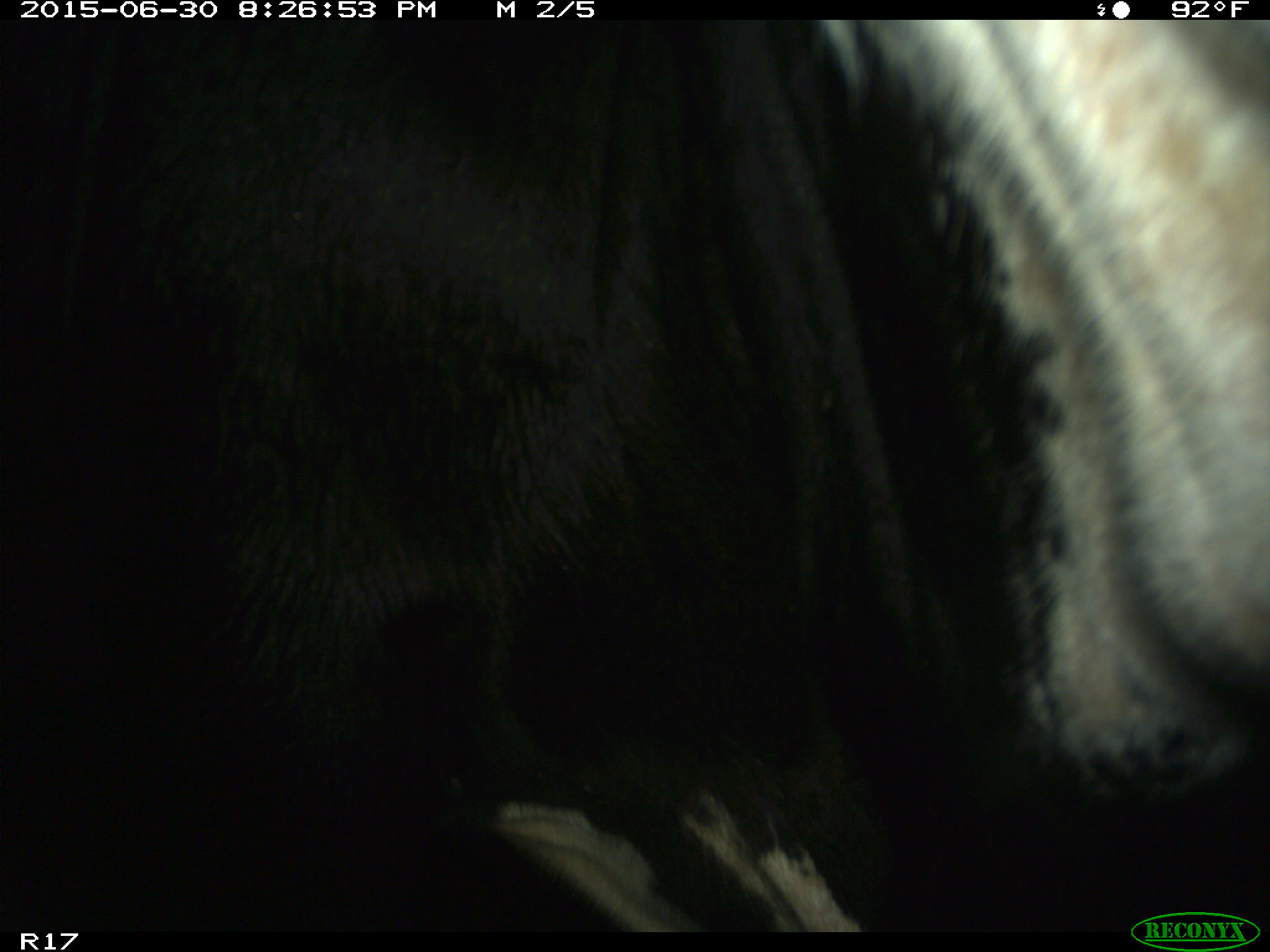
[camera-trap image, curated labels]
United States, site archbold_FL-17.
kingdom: Animalia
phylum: Chordata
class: Mammalia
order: Artiodactyla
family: Bovidae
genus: Bos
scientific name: Bos taurus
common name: domestic cow